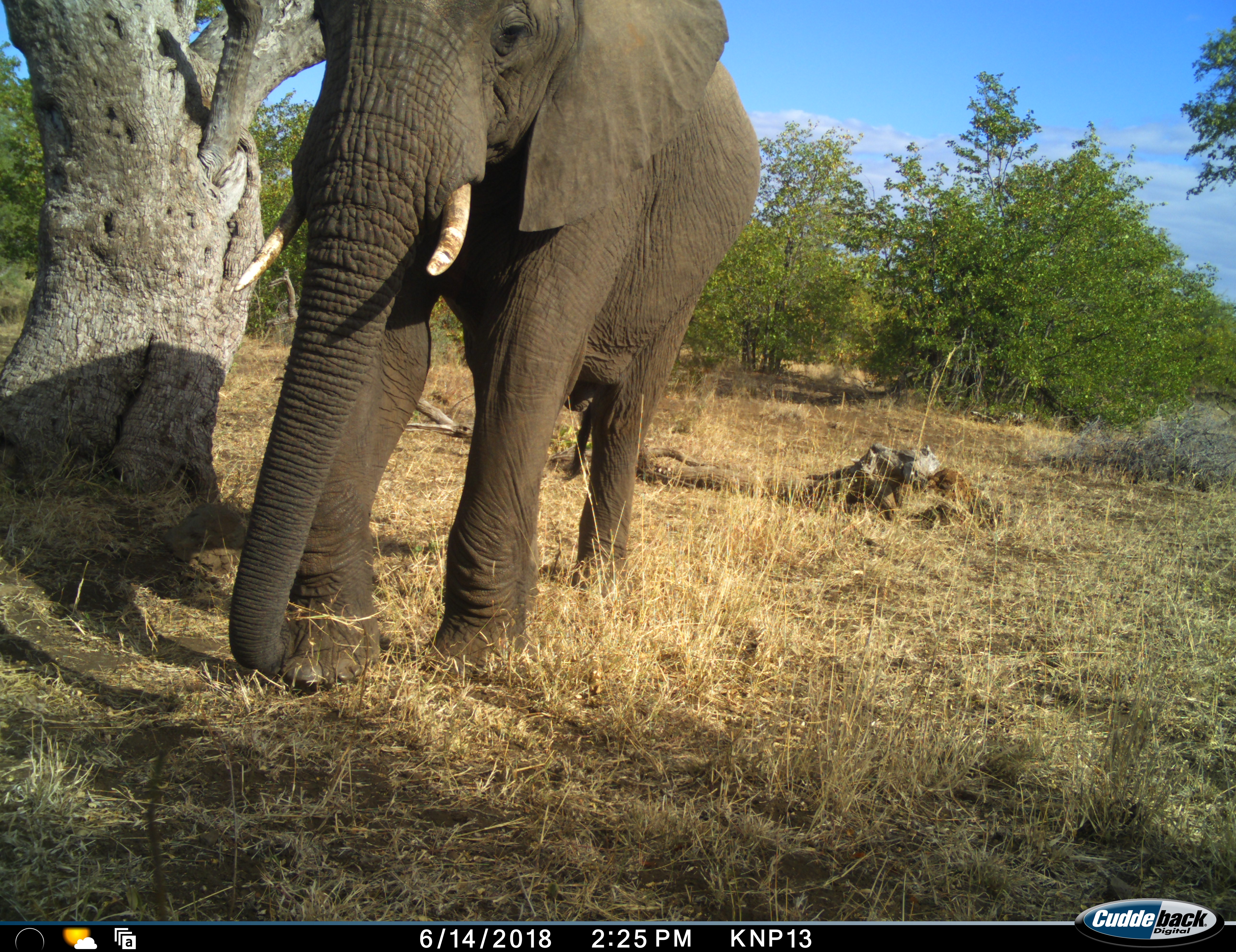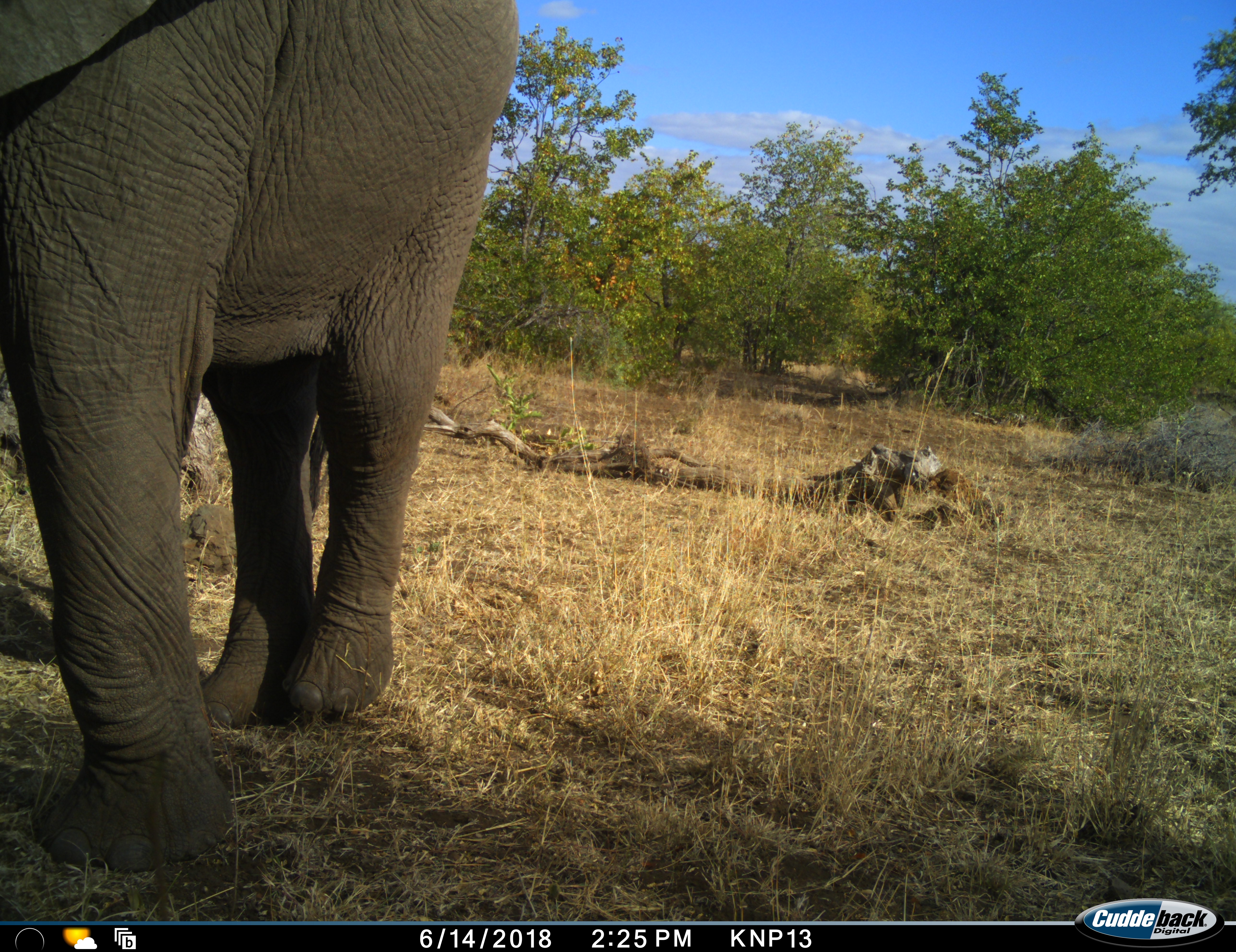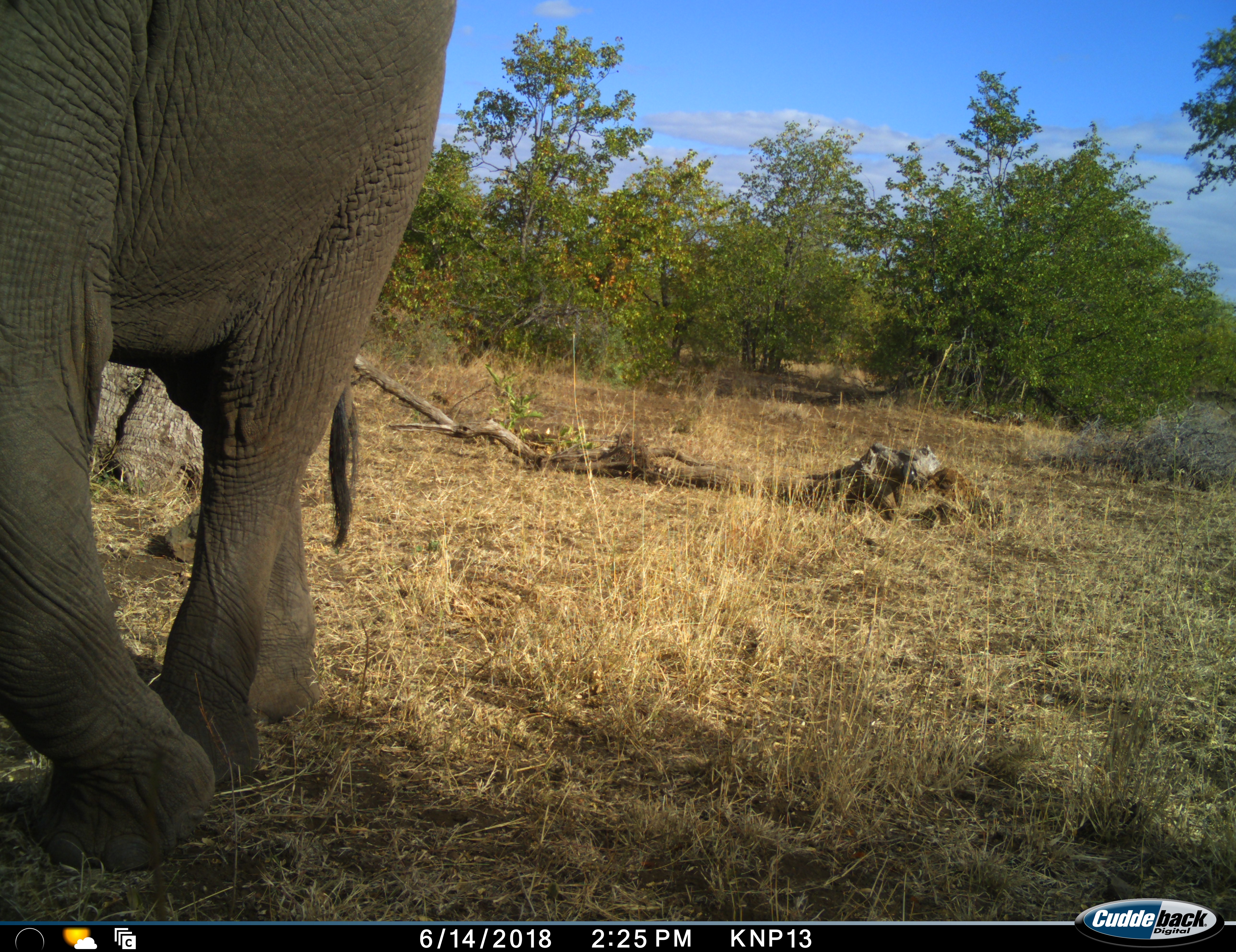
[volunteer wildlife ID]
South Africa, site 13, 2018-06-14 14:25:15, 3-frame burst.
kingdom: Animalia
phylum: Chordata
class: Mammalia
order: Proboscidea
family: Elephantidae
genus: Loxodonta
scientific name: Loxodonta africana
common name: african bush elephant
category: elephant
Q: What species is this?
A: Elephant (african bush elephant) (Loxodonta africana).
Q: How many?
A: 1.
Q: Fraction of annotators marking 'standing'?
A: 20%.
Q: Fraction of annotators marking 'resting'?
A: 0%.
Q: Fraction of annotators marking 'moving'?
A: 80%.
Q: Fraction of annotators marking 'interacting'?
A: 0%.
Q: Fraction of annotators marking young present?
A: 0%.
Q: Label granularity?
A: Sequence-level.